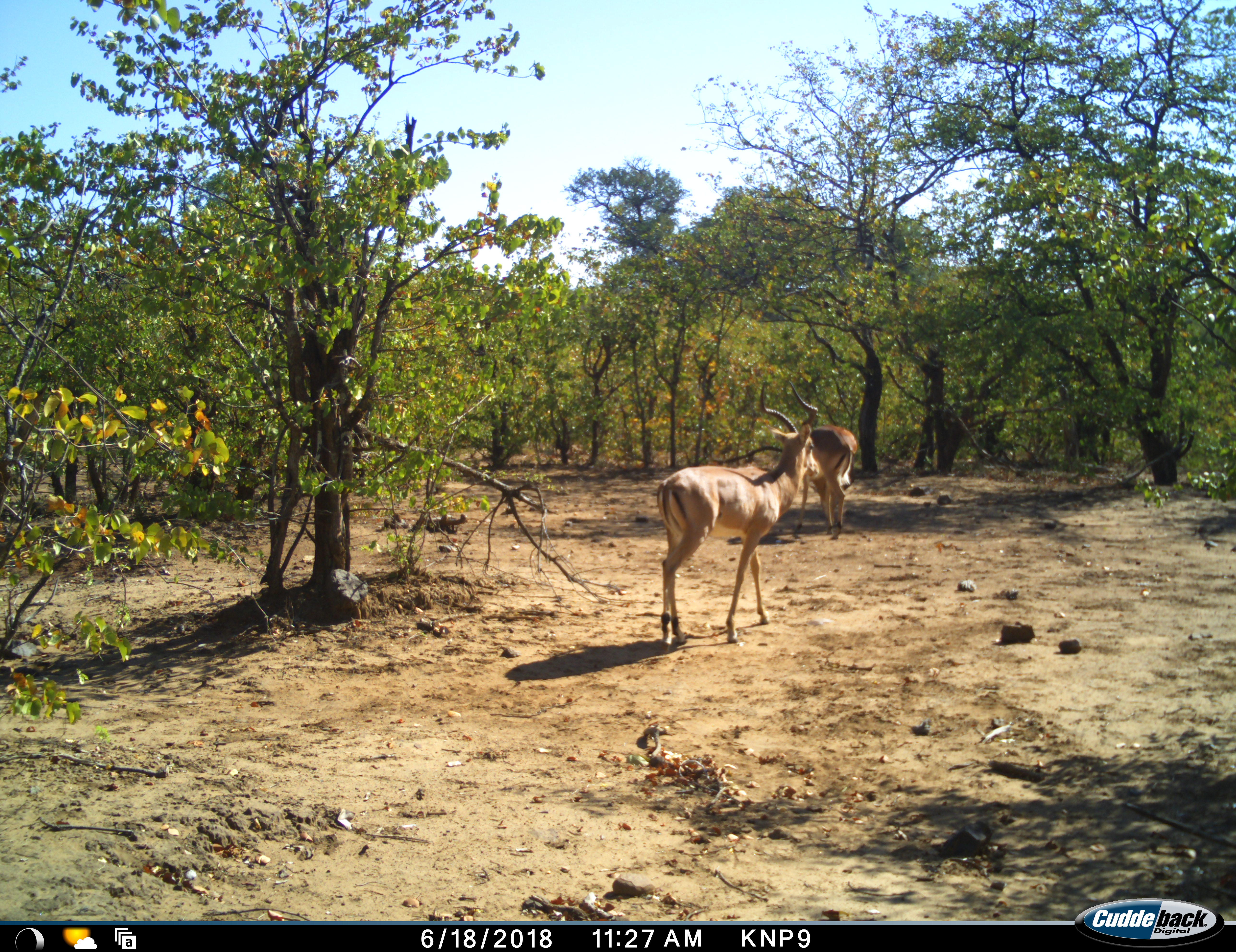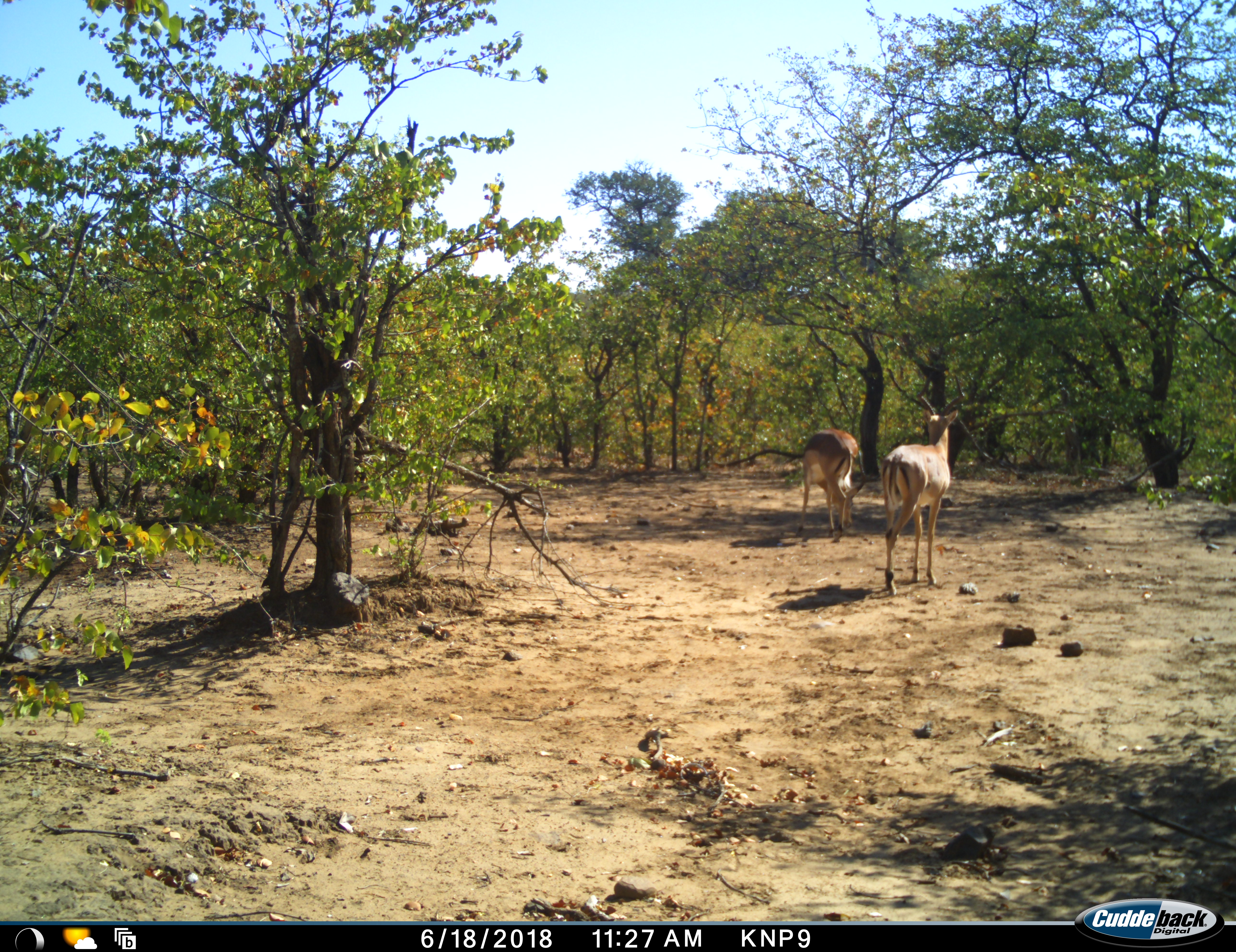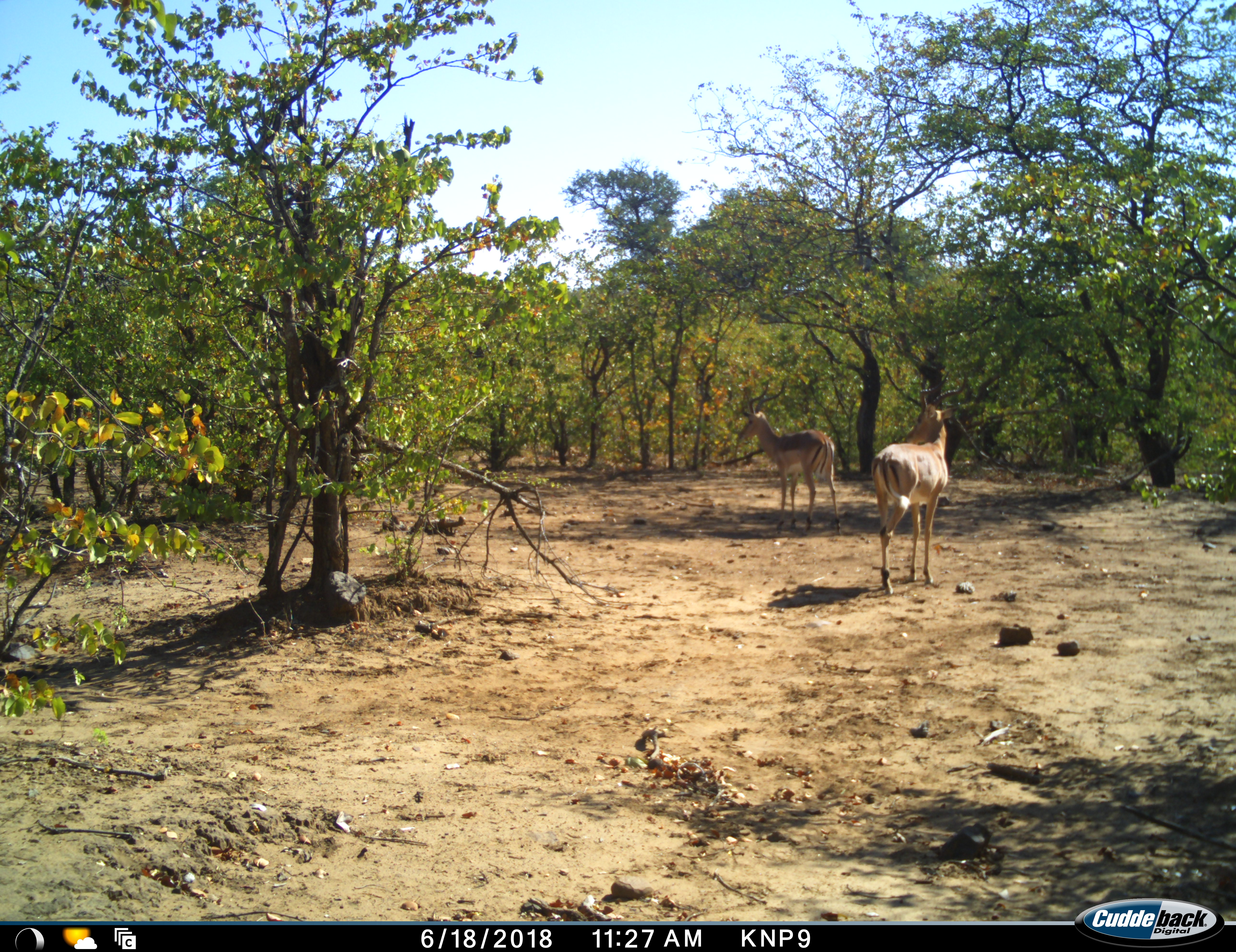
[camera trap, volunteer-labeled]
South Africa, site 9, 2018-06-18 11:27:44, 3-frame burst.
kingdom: Animalia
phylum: Chordata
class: Mammalia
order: Artiodactyla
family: Bovidae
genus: Aepyceros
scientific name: Aepyceros melampus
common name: impala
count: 2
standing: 30%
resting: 0%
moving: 100%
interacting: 0%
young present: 0%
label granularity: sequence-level